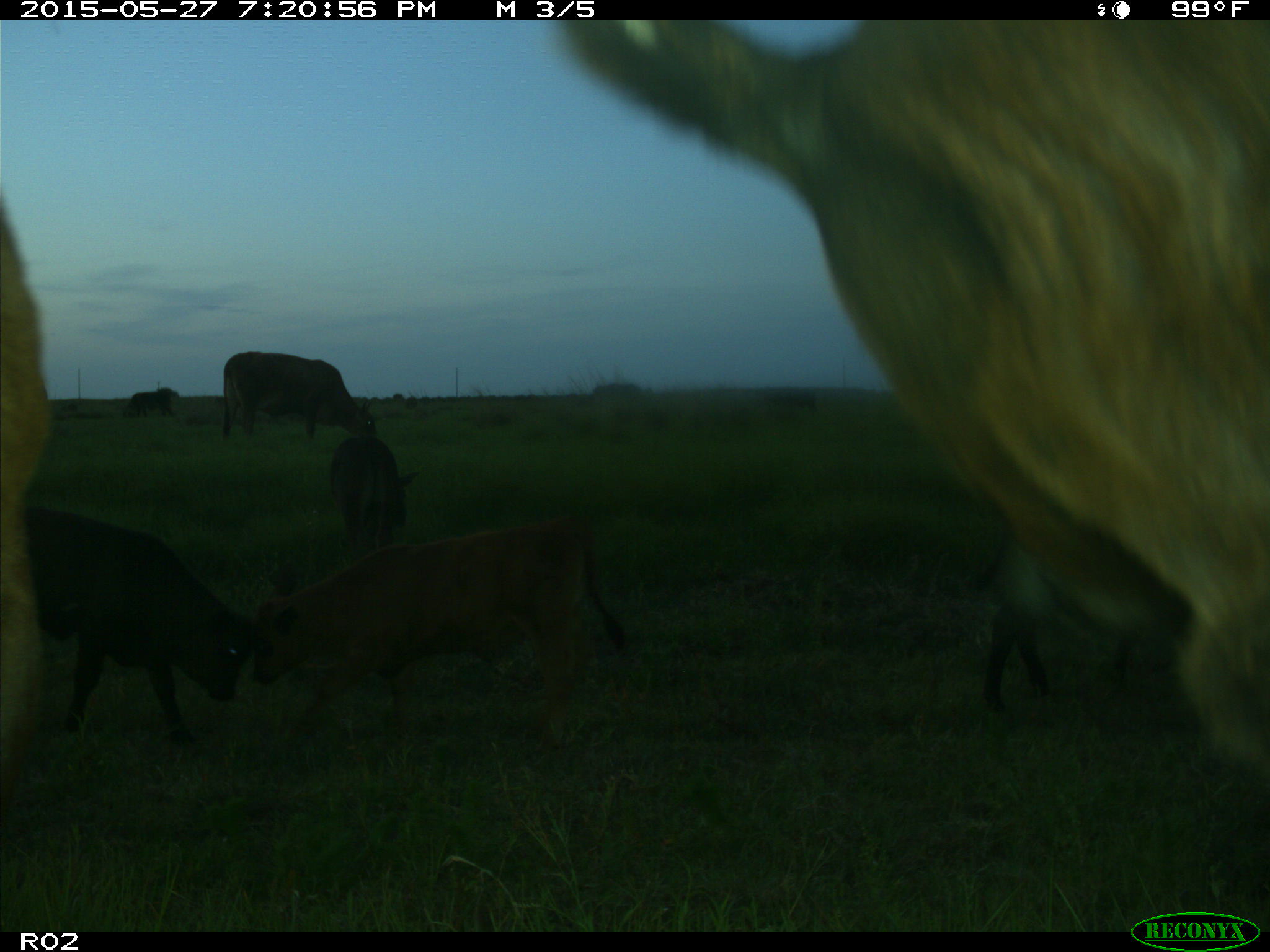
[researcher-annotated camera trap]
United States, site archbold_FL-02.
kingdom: Animalia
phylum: Chordata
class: Mammalia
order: Artiodactyla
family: Bovidae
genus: Bos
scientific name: Bos taurus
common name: domestic cow